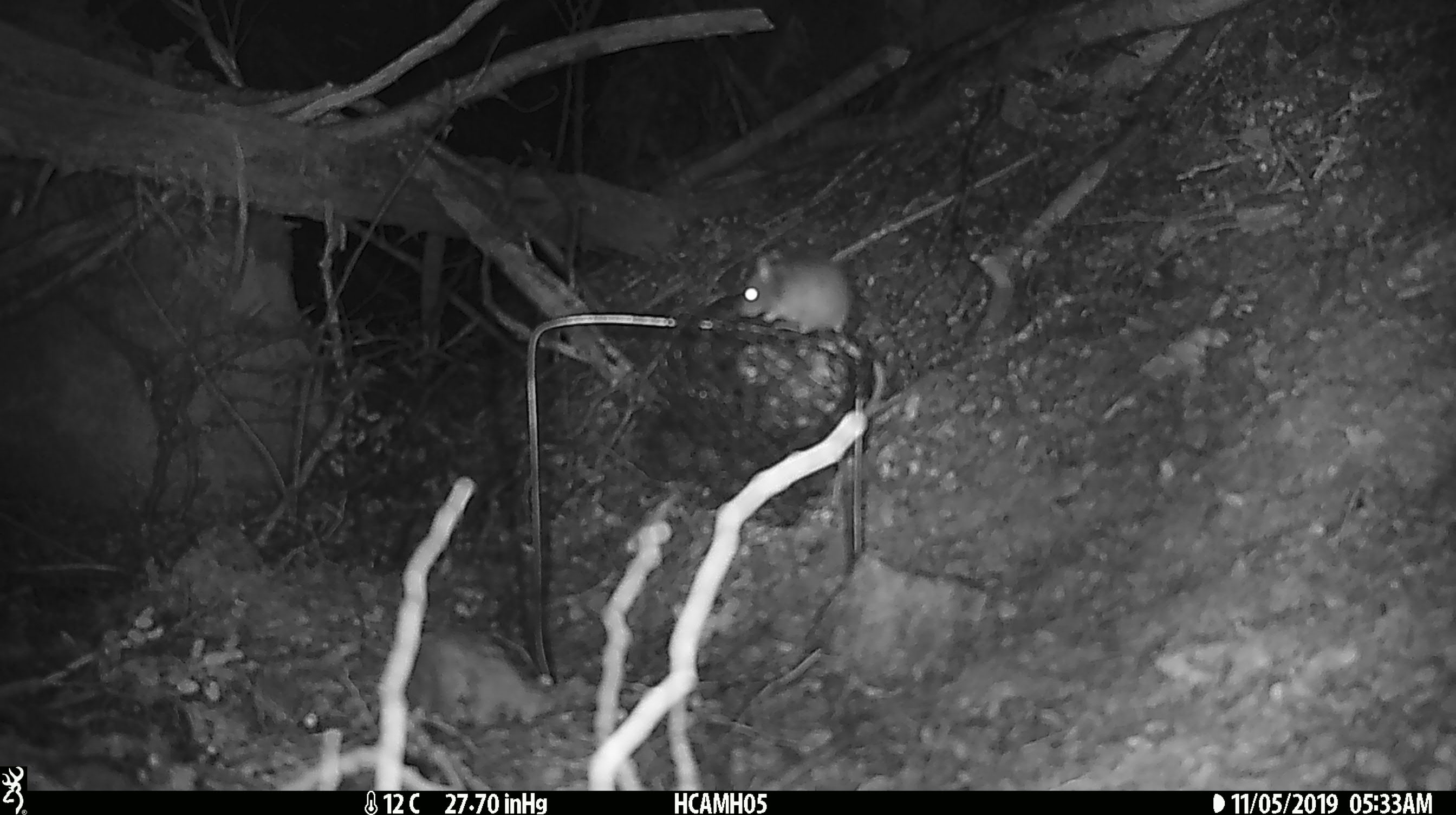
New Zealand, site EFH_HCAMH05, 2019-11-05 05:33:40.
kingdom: Animalia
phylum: Chordata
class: Mammalia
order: Rodentia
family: Muridae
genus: Mus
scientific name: Mus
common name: mouse